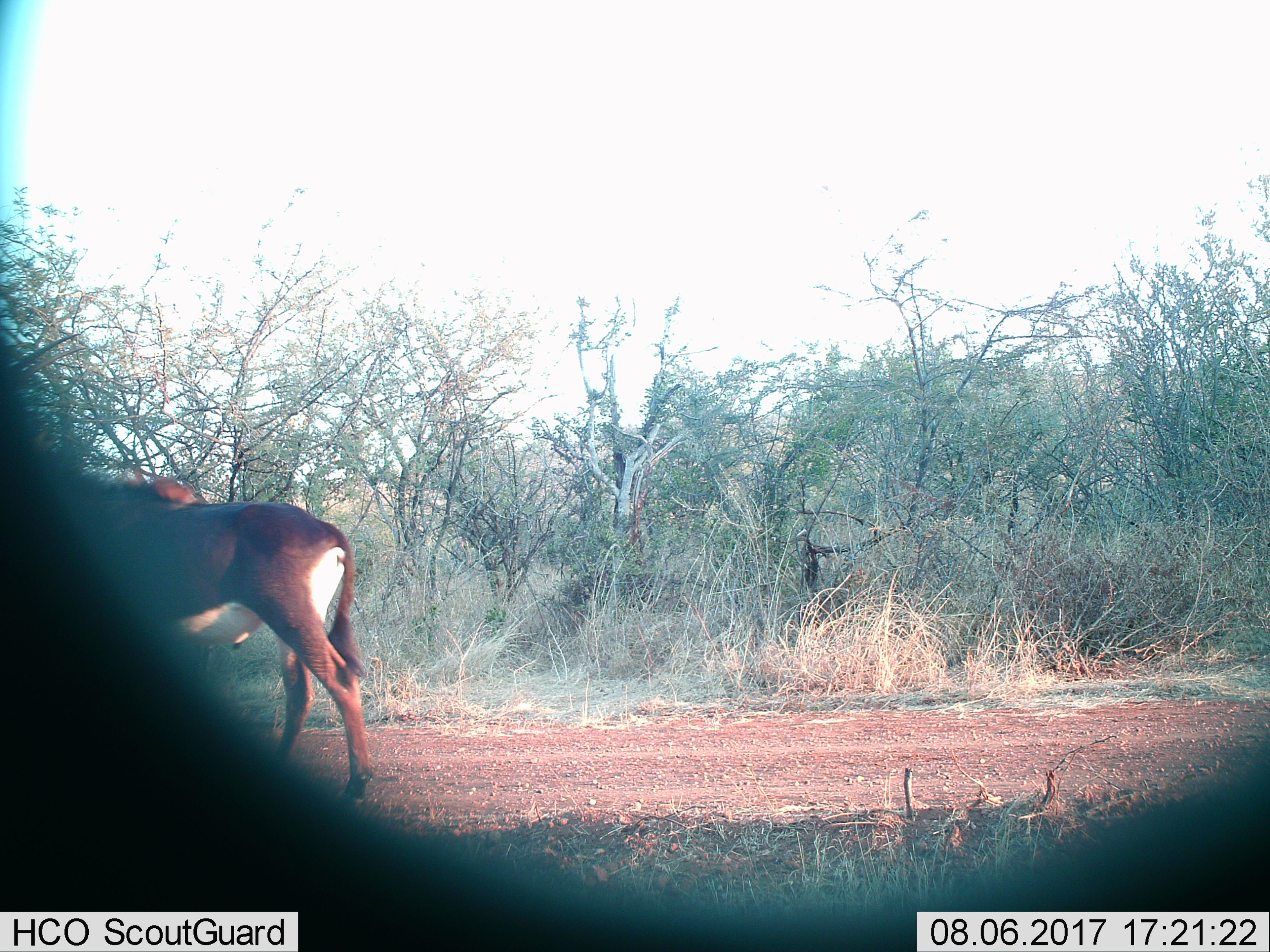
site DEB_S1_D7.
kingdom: Animalia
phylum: Chordata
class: Mammalia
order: Artiodactyla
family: Bovidae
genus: Hippotragus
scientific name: Hippotragus niger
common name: sable antelope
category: sable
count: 1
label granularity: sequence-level